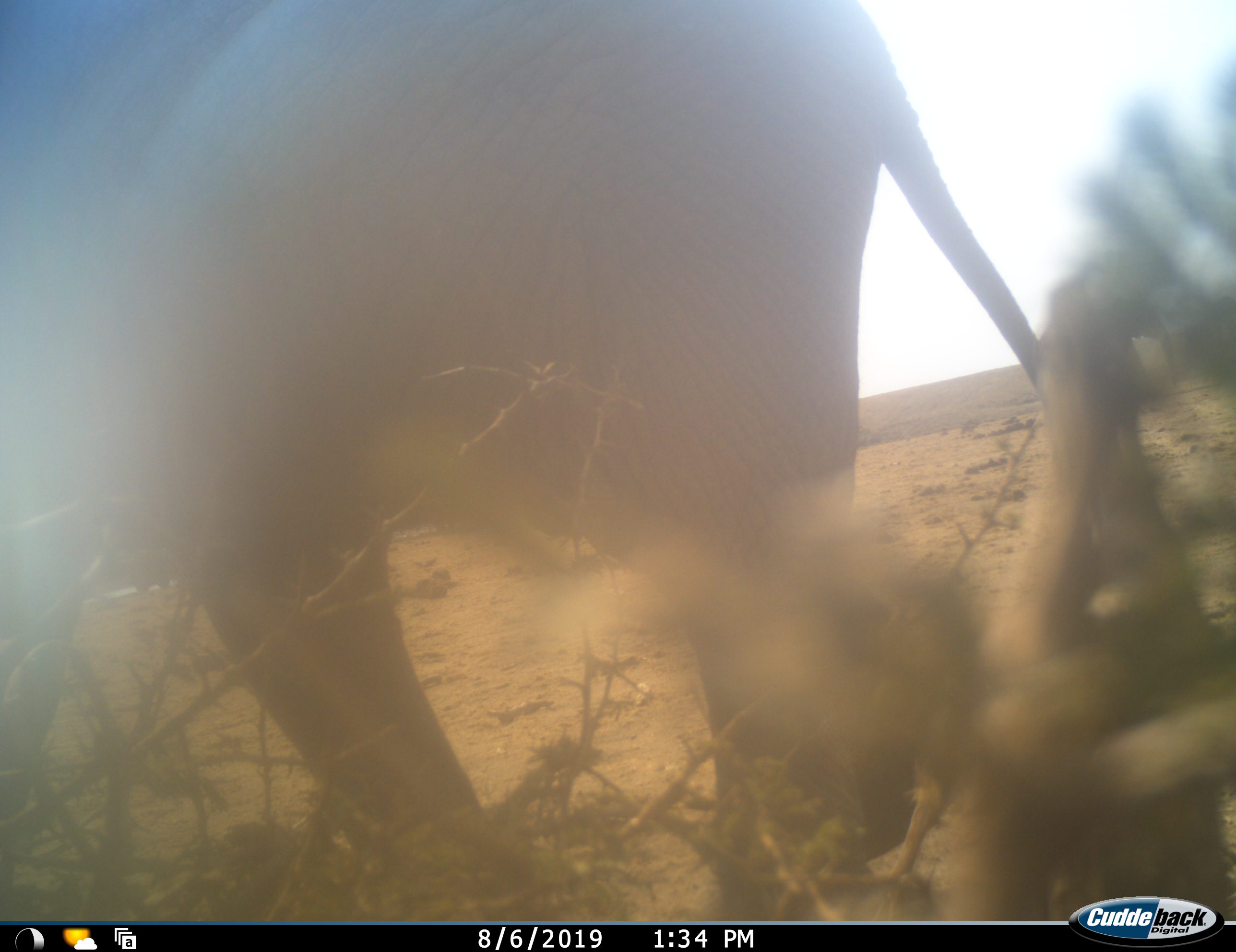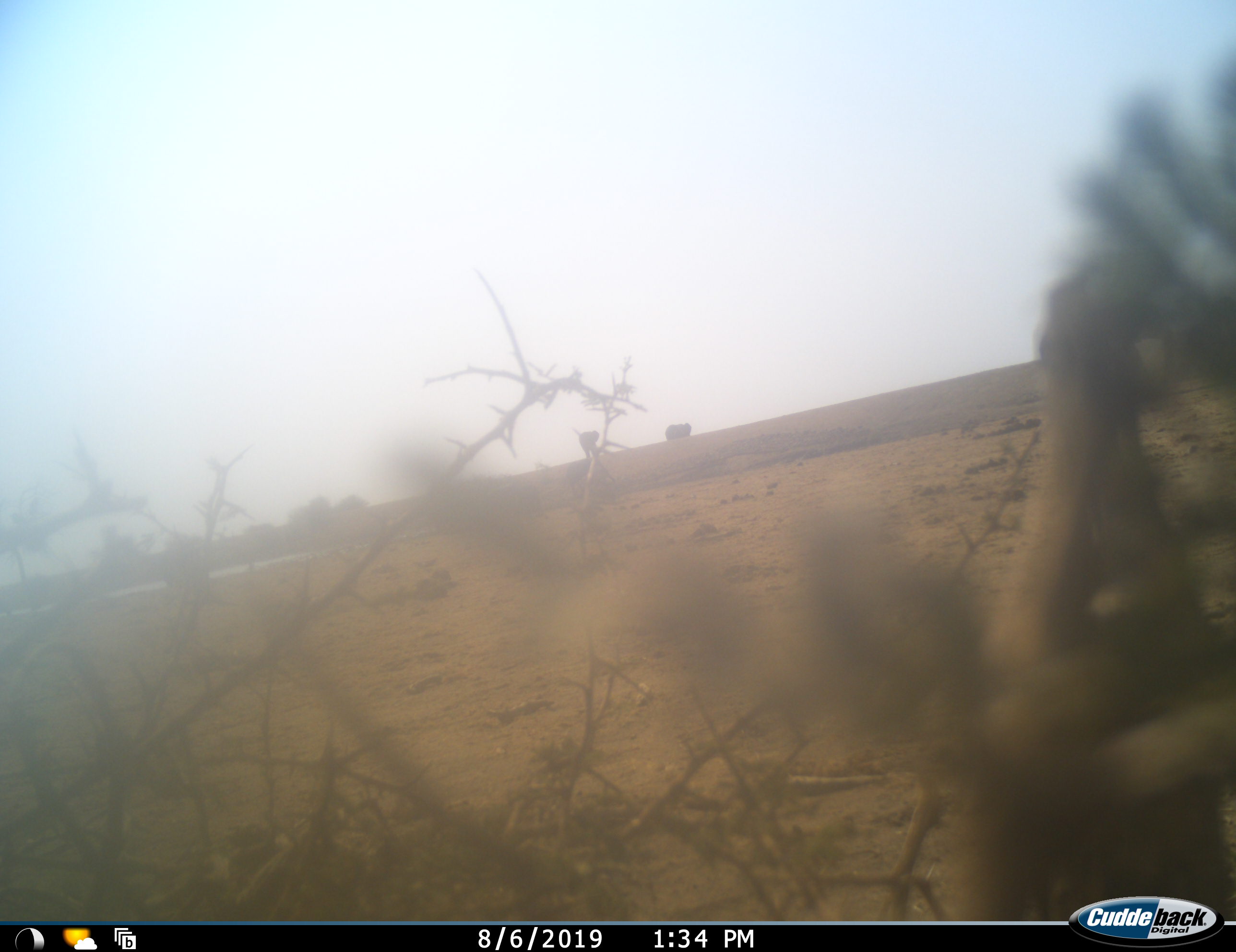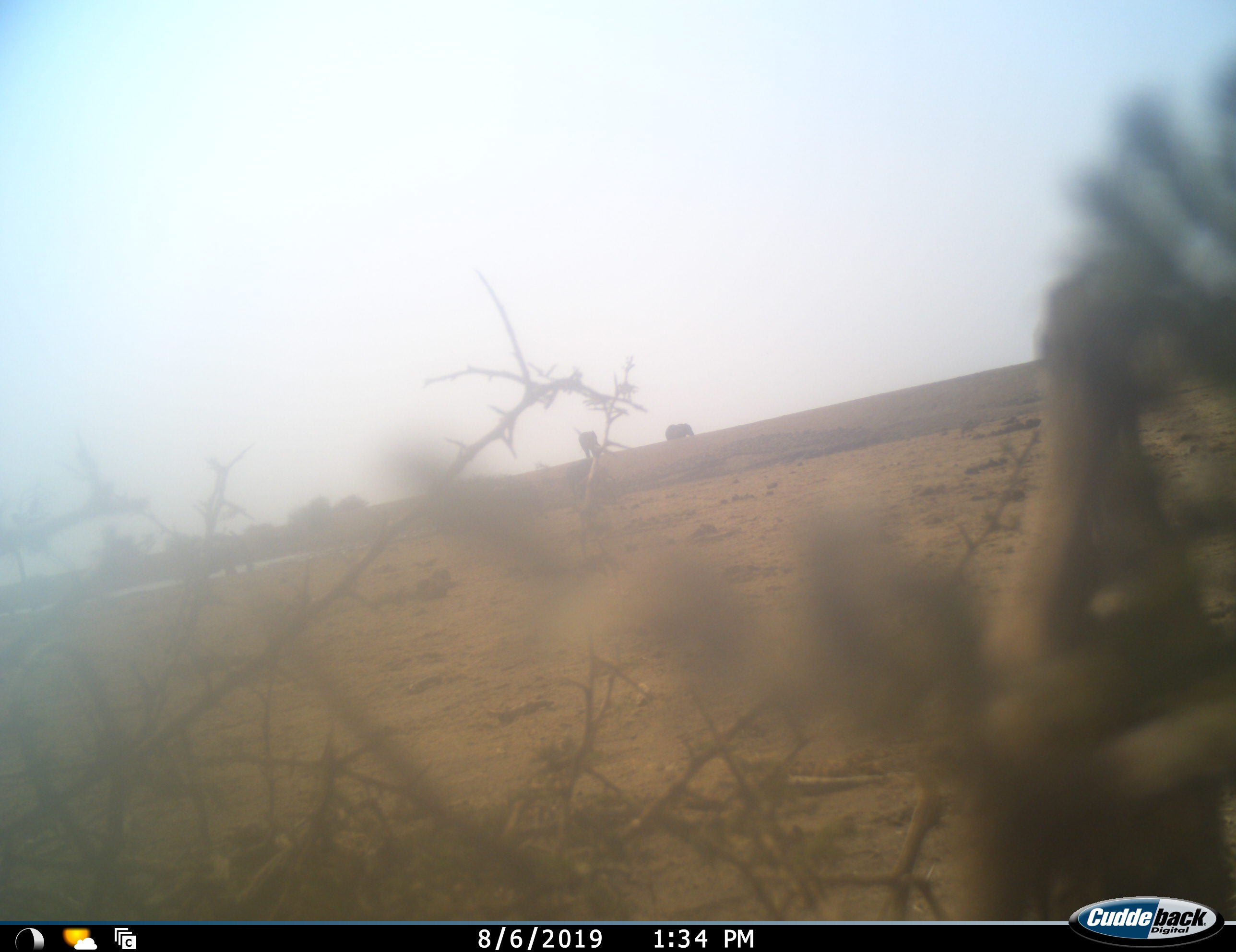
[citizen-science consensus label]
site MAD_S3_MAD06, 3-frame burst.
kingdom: Animalia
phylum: Chordata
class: Mammalia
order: Proboscidea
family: Elephantidae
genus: Loxodonta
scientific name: Loxodonta africana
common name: african bush elephant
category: elephant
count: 3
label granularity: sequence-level